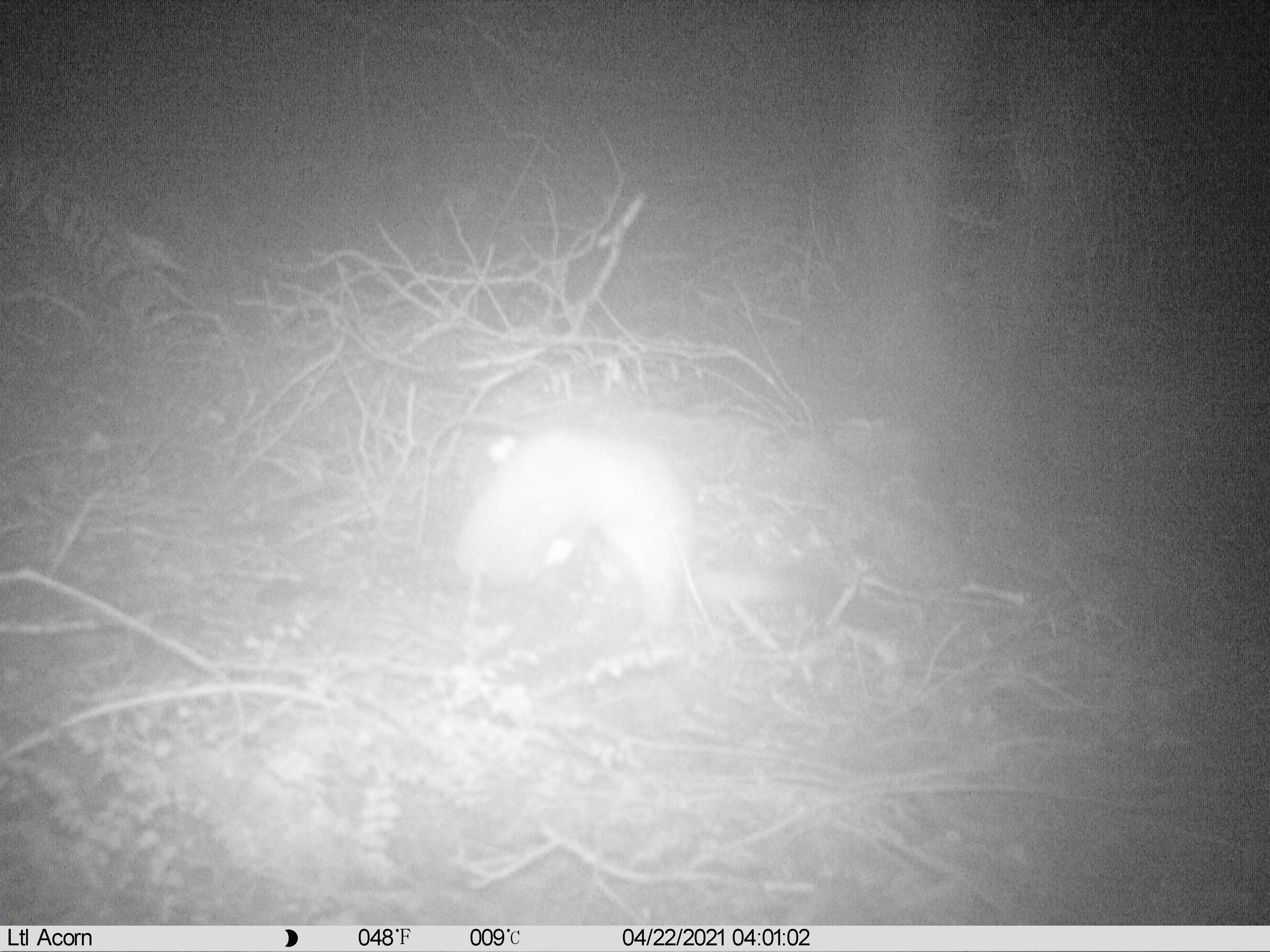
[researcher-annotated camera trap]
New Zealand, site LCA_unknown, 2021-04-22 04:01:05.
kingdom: Animalia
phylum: Chordata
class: Mammalia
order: Carnivora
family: Mustelidae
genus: Mustela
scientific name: Mustela erminea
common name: stoat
Stoat (Mustela erminea).